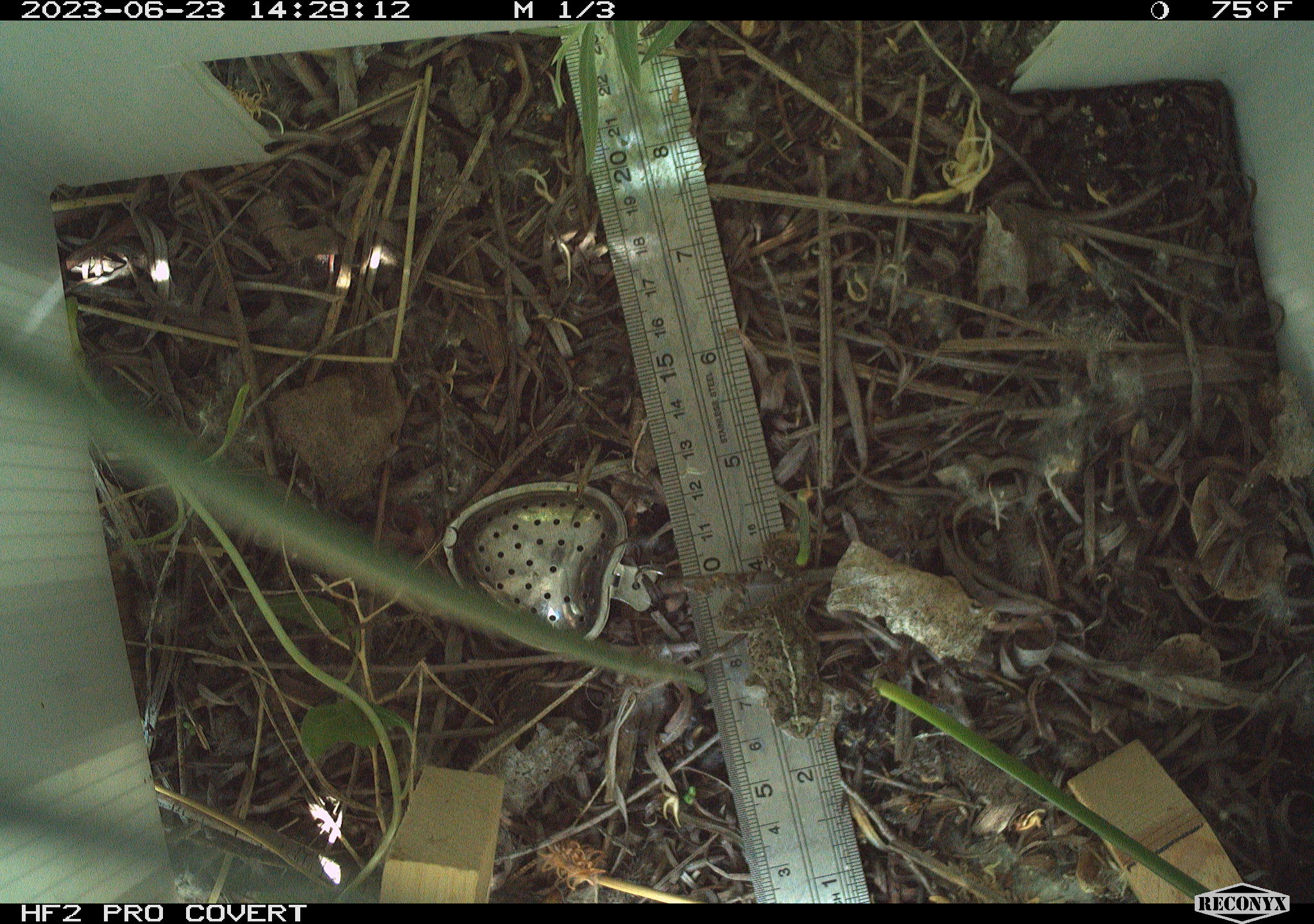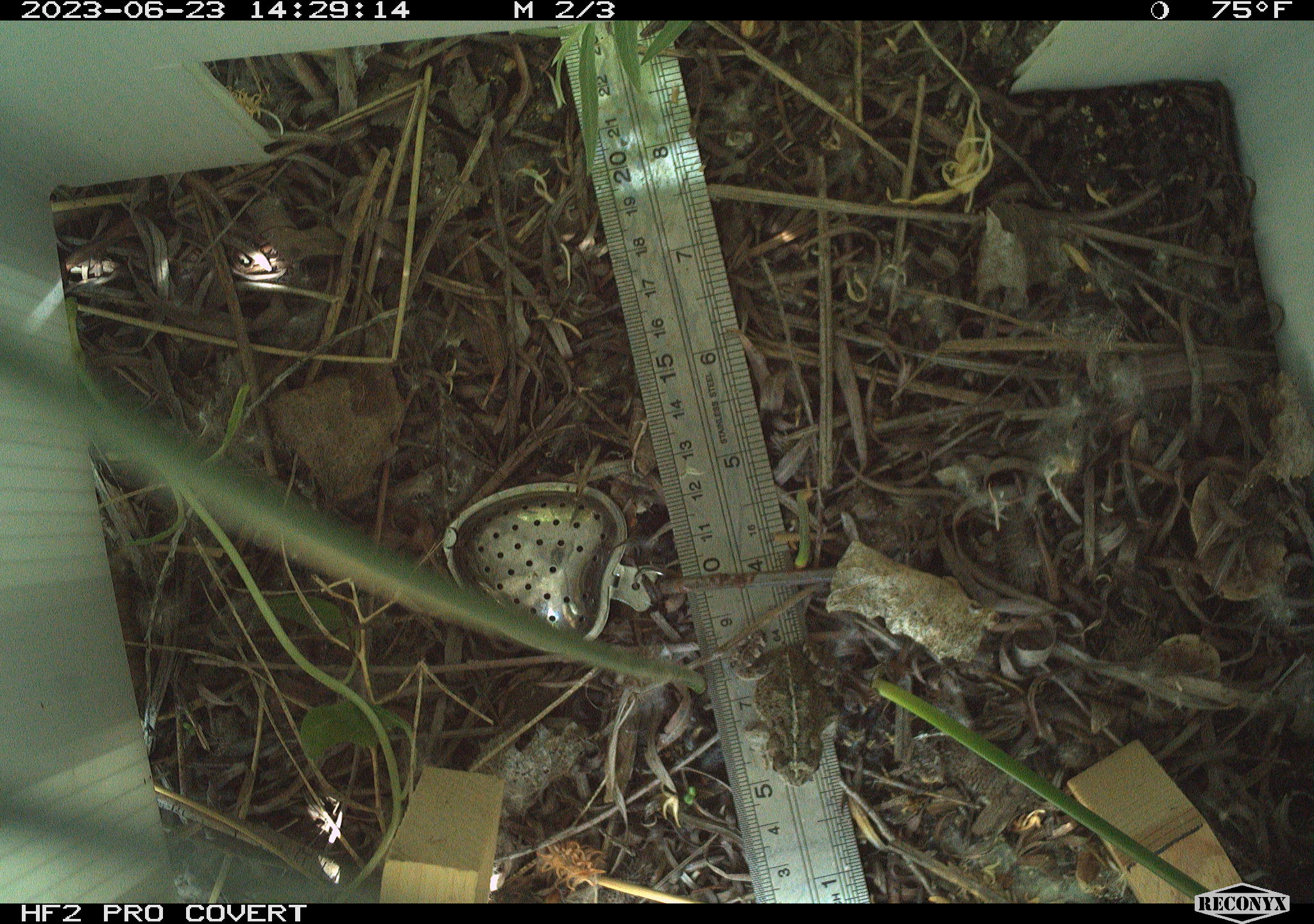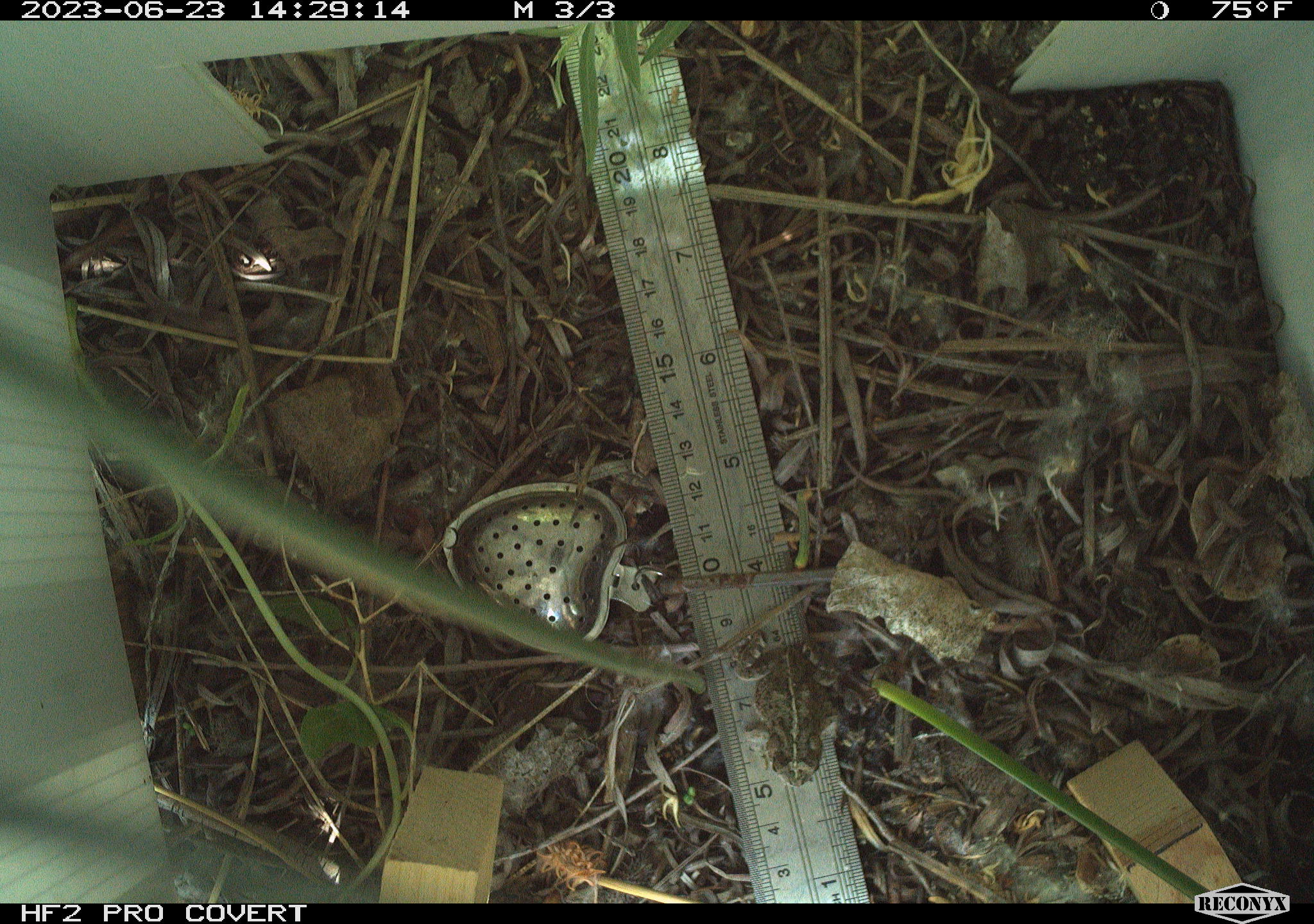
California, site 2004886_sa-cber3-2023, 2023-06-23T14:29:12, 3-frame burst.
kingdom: Animalia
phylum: Chordata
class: Amphibia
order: Anura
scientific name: Anura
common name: frogs